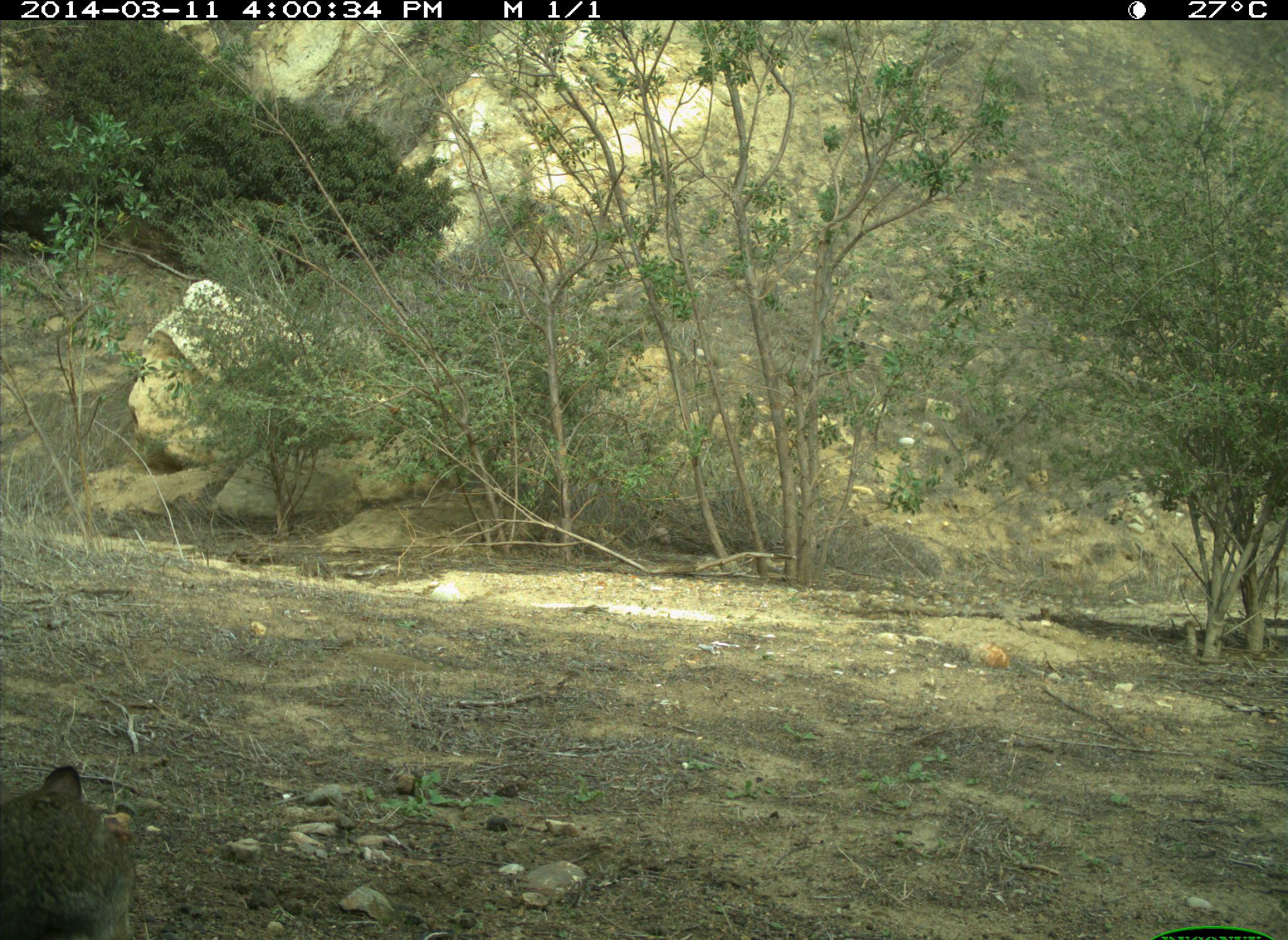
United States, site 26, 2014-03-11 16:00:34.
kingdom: Animalia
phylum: Chordata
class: Mammalia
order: Lagomorpha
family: Leporidae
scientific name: Leporidae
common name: rabbits and hares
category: rabbit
Rabbit (rabbits and hares) (Leporidae).